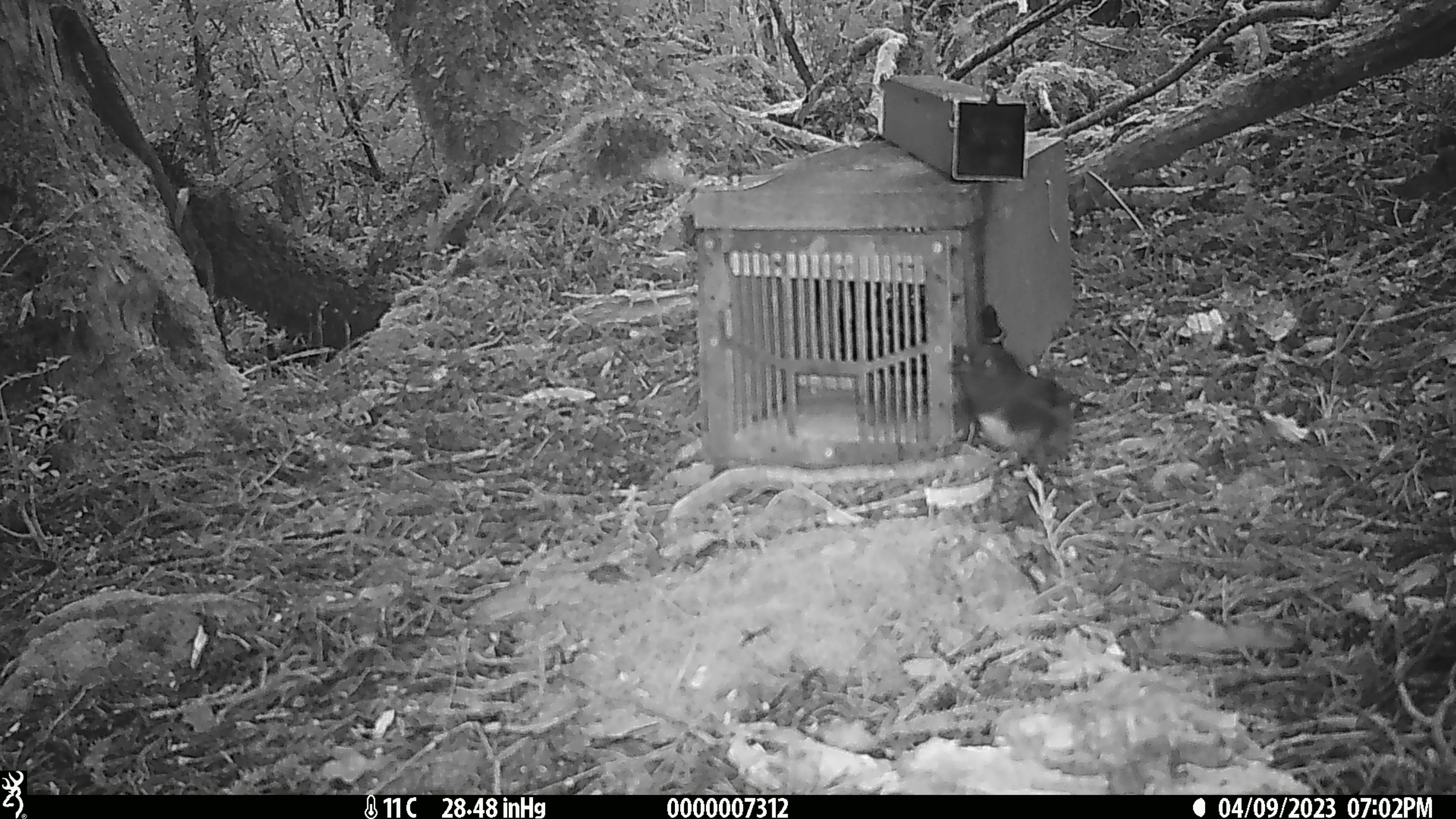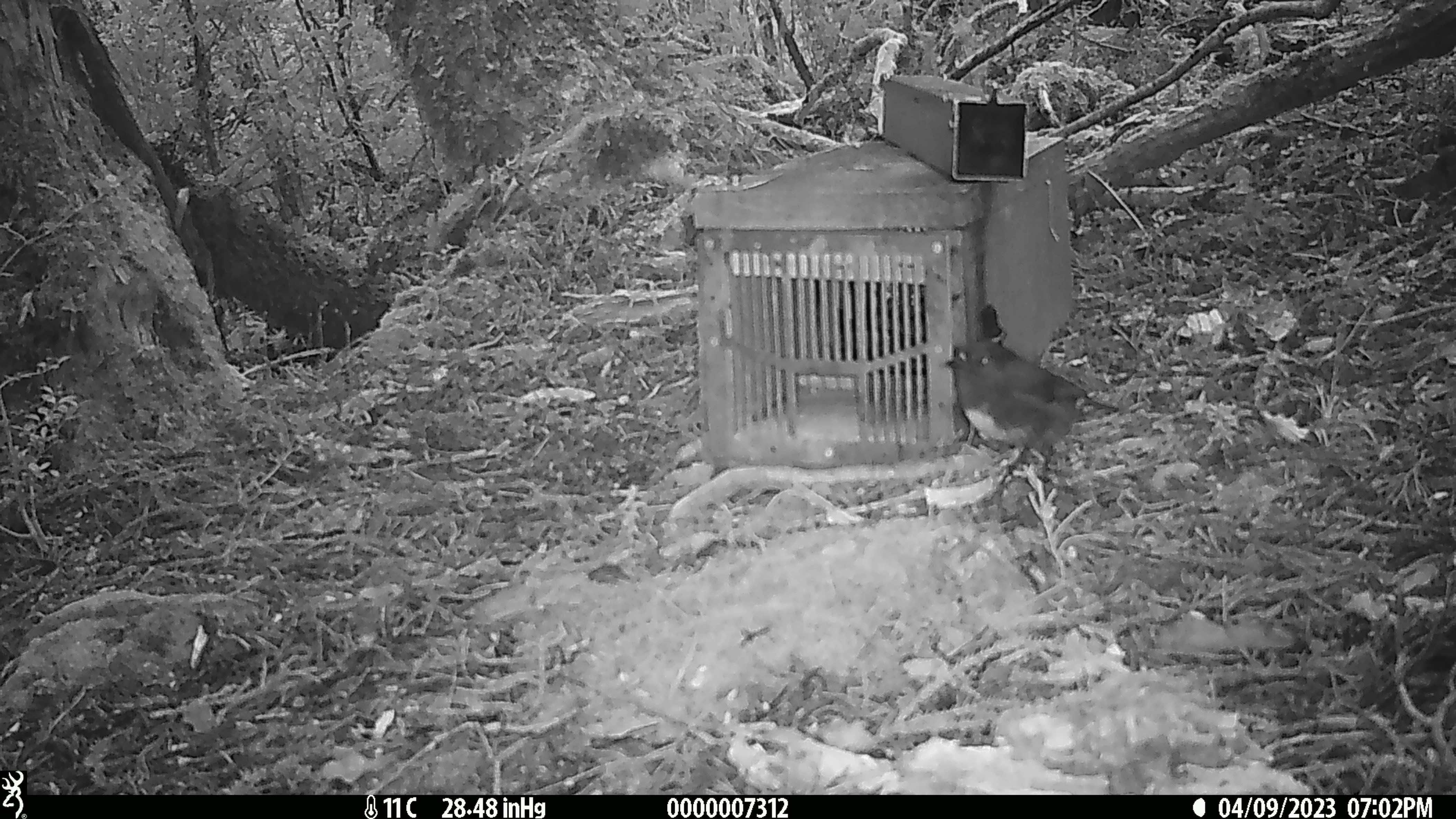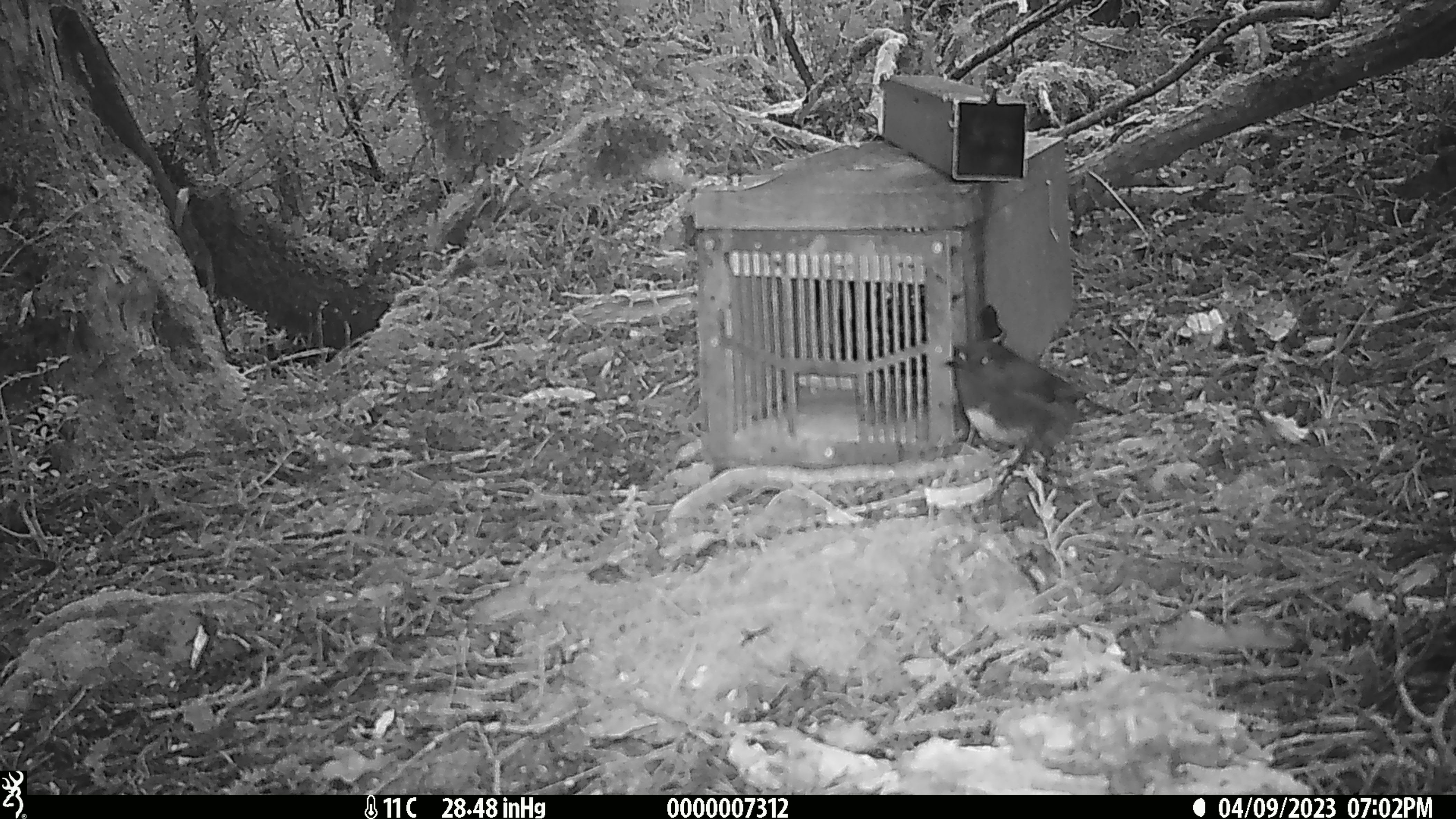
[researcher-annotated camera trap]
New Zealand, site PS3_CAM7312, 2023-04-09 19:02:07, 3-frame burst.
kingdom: Animalia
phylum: Chordata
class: Aves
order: Passeriformes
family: Petroicidae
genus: Petroica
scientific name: Petroica australis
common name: new zealand robin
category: robin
Robin (new zealand robin) (Petroica australis).